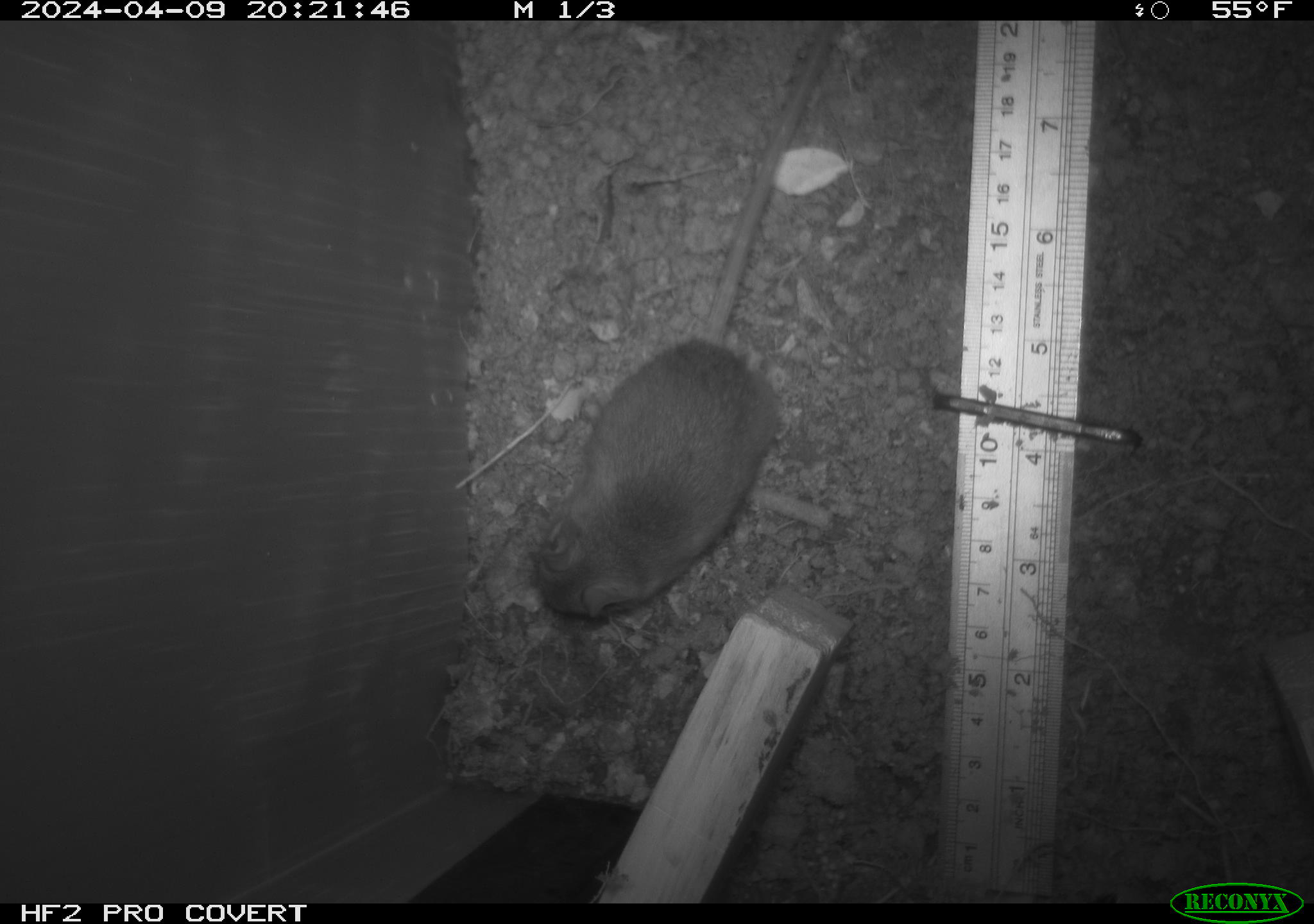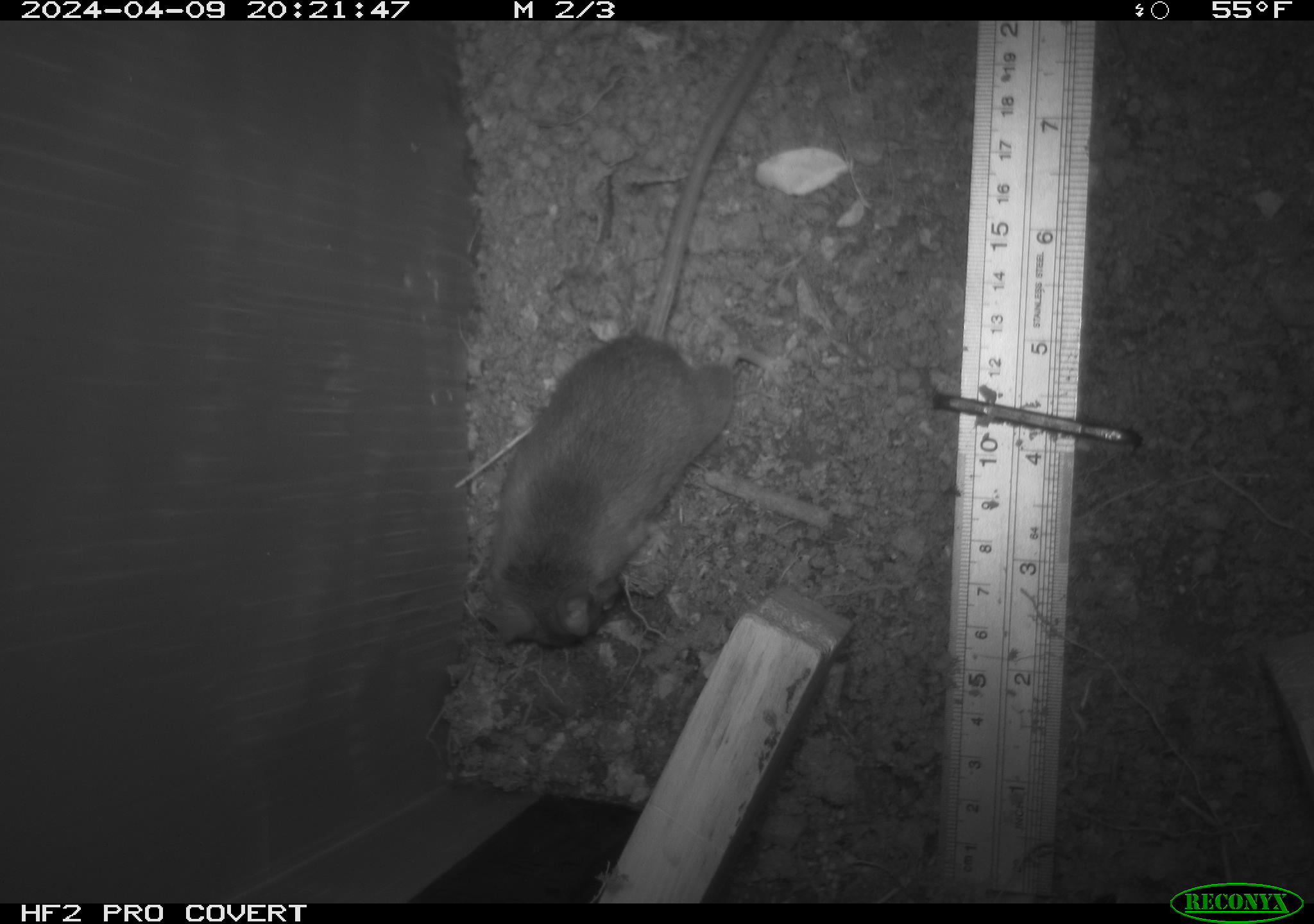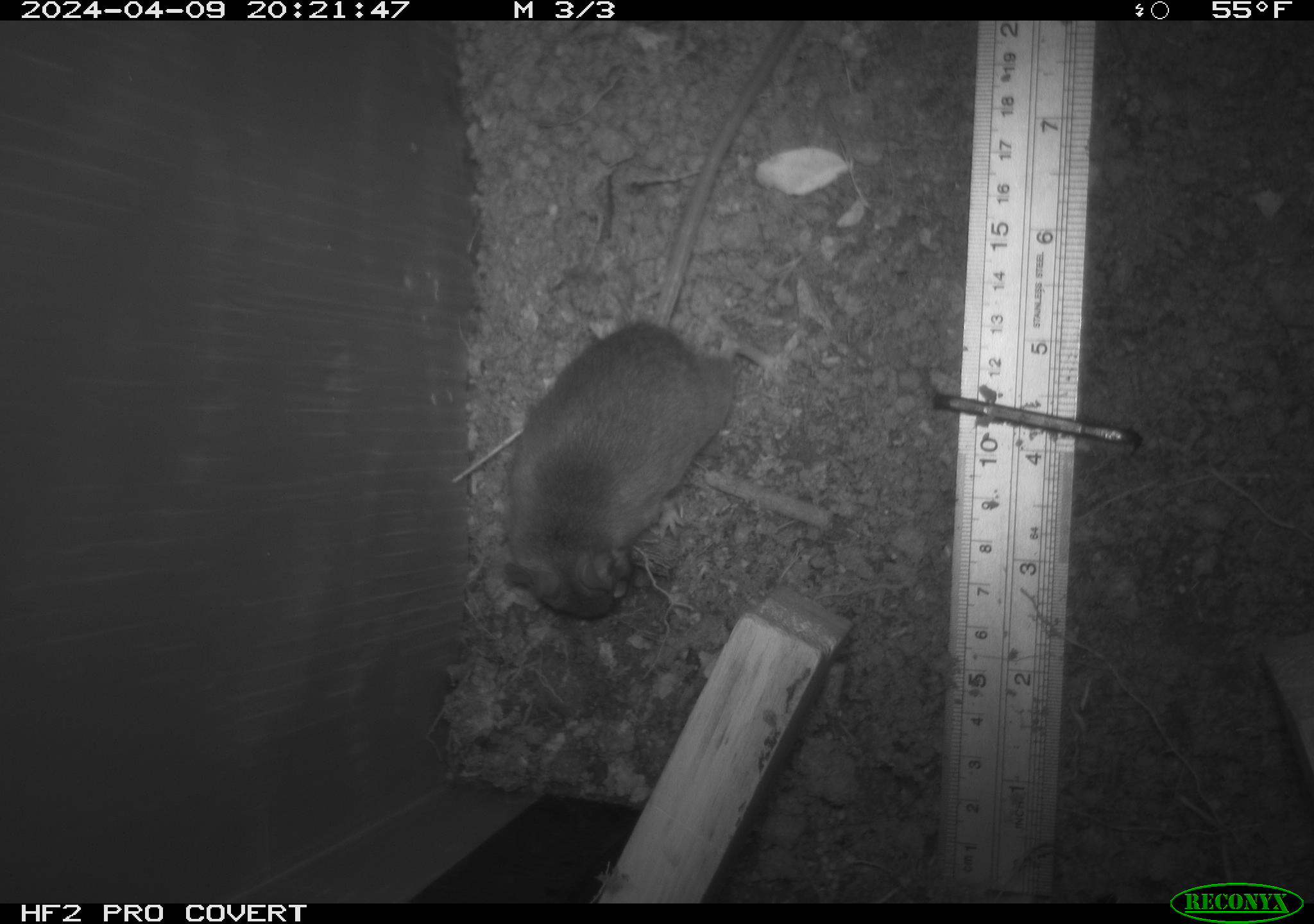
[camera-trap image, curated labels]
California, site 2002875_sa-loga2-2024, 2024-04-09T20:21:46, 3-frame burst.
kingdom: Animalia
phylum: Chordata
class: Mammalia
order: Rodentia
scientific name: Rodentia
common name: rodent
Rodent (Rodentia).